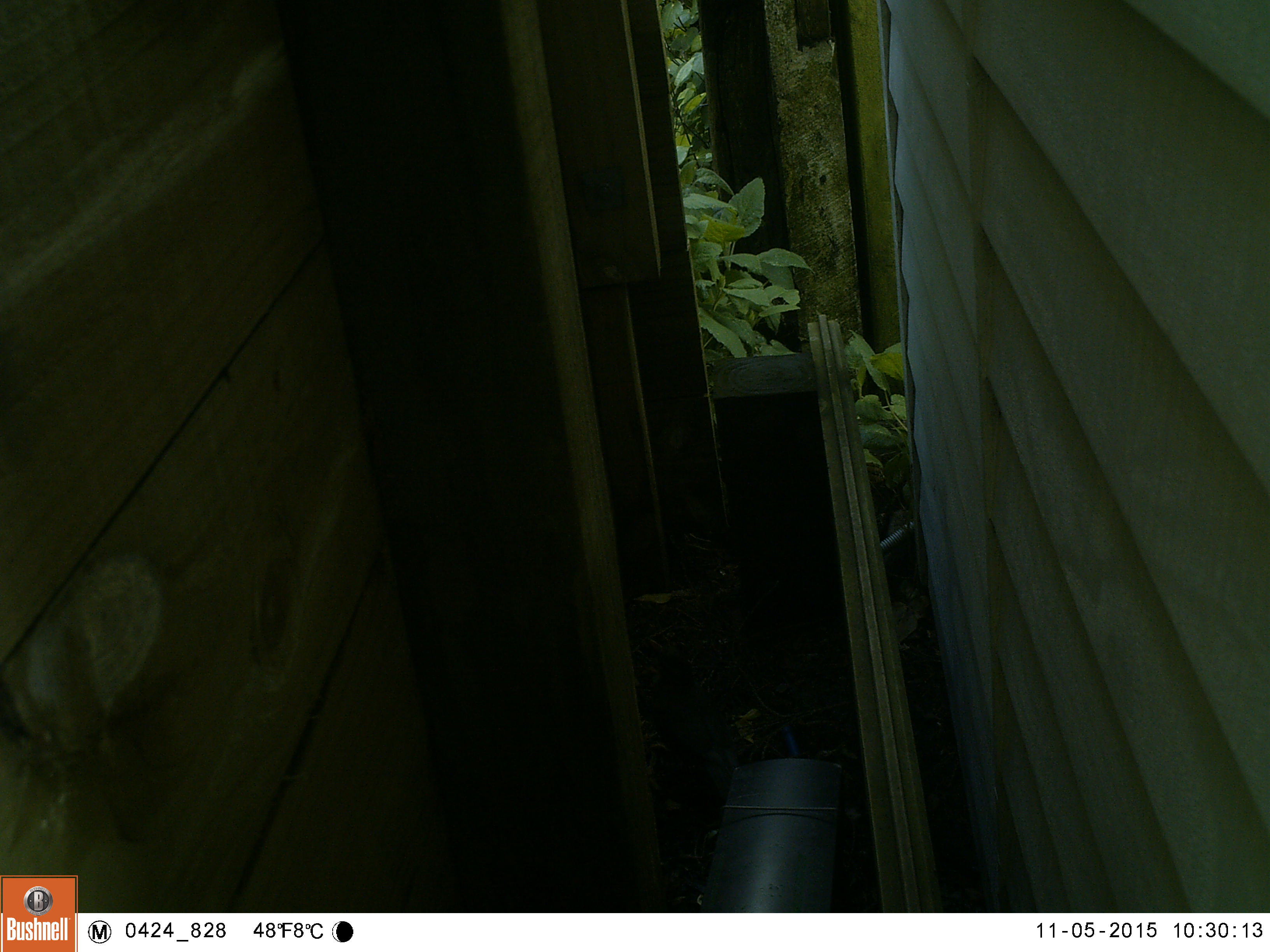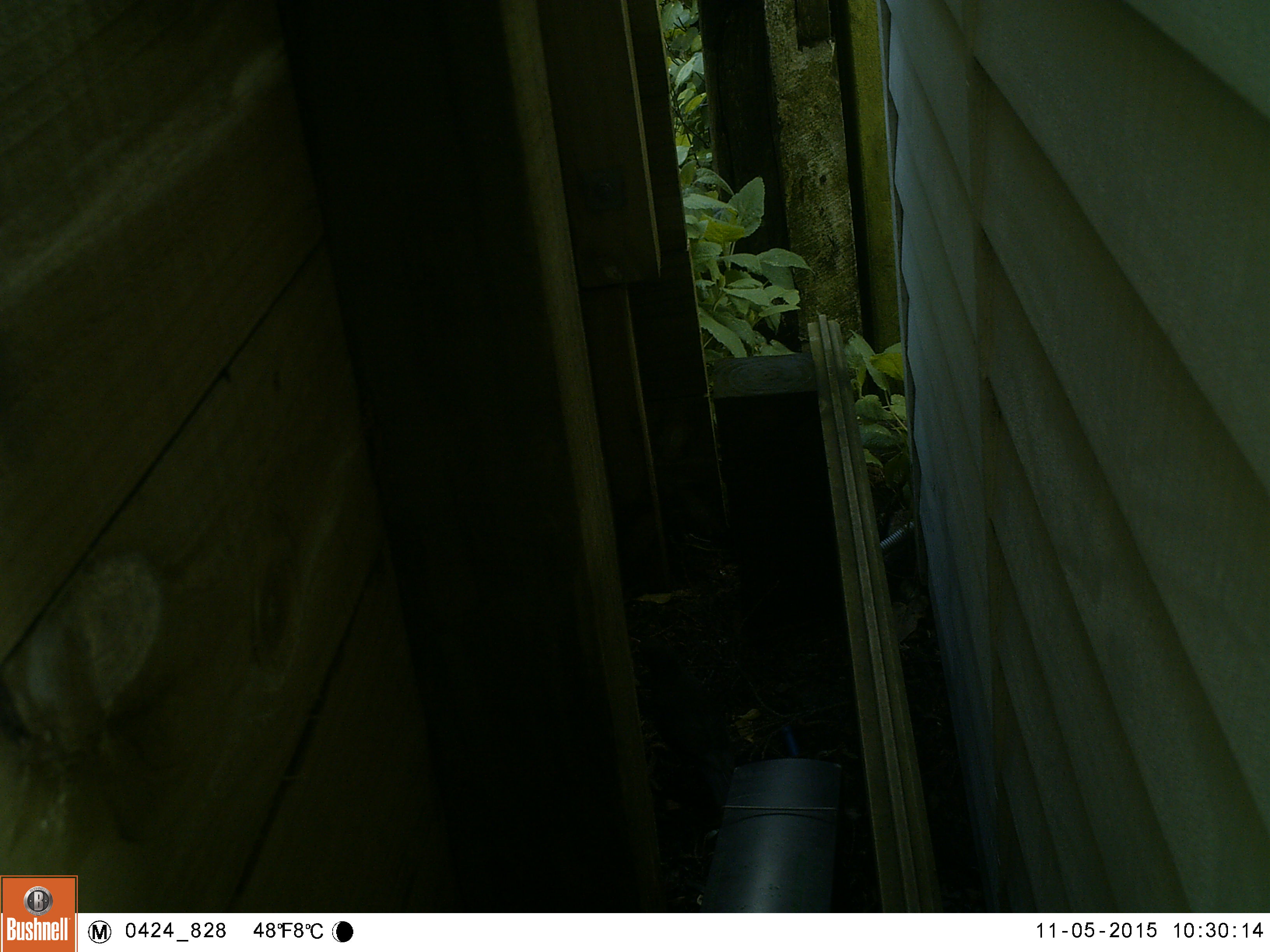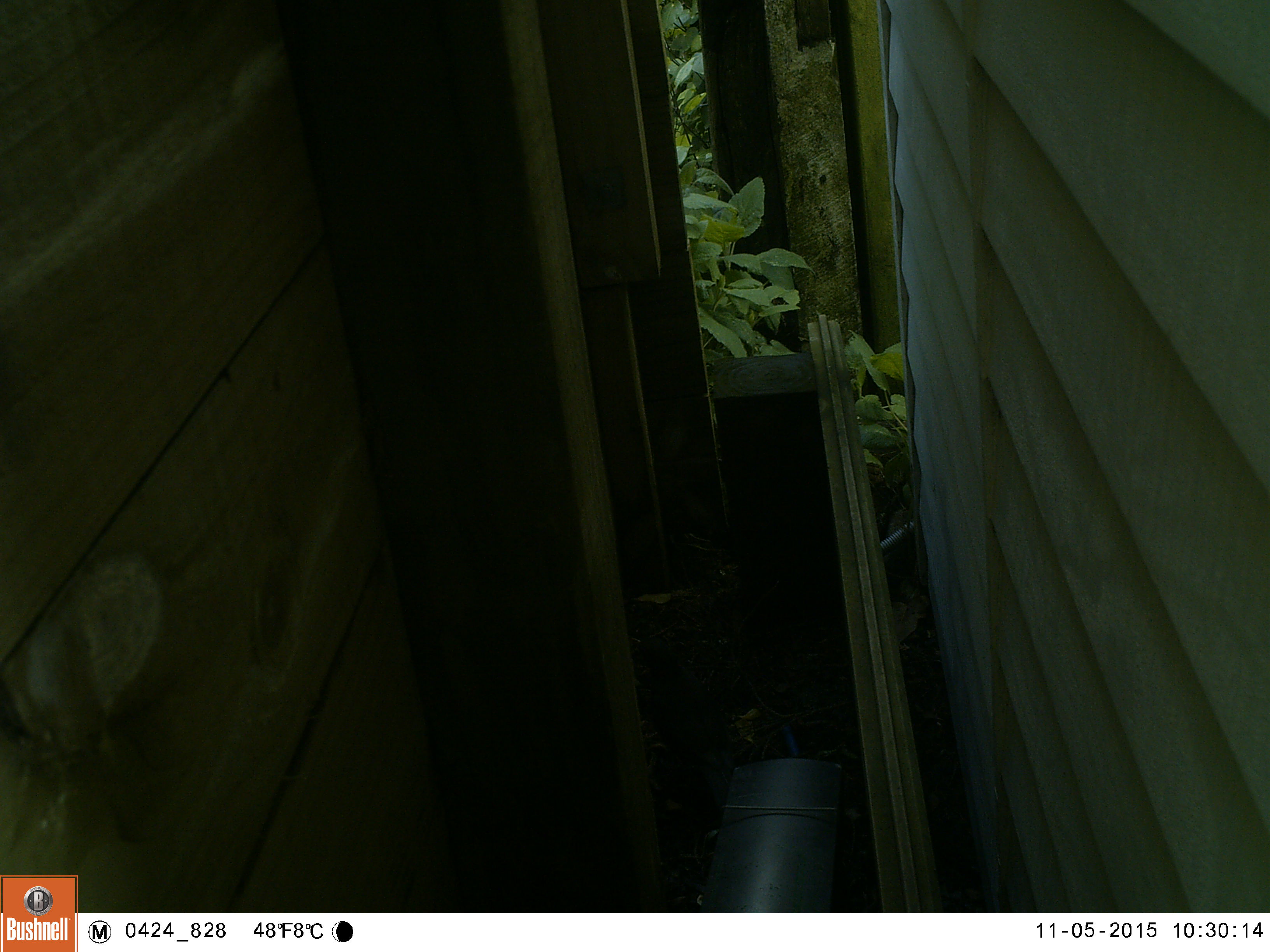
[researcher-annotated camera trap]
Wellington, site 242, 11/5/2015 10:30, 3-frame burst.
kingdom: Animalia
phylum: Chordata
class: Aves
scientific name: Aves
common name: bird